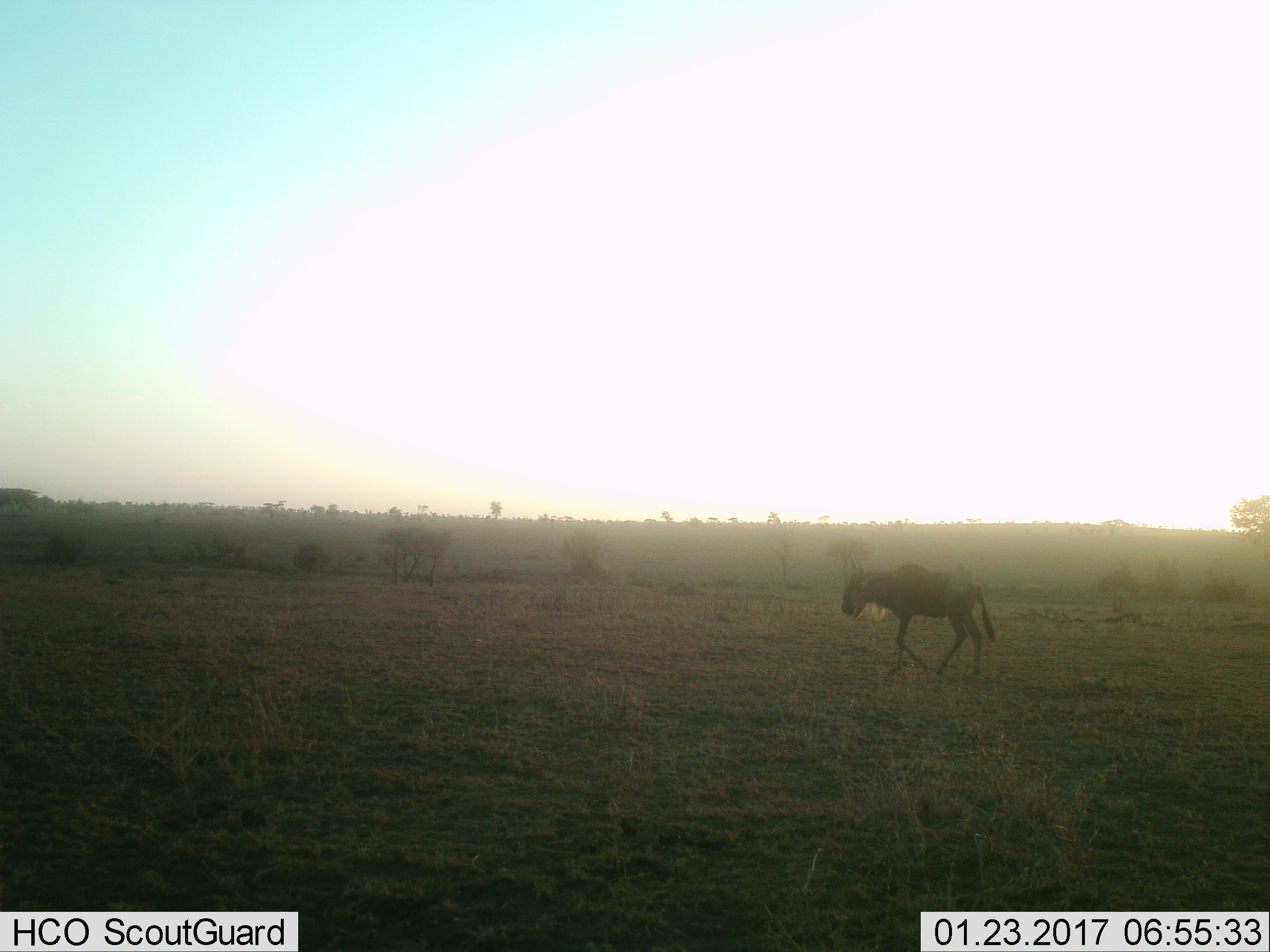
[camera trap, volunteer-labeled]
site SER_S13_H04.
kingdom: Animalia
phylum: Chordata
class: Mammalia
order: Artiodactyla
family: Bovidae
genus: Connochaetes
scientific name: Connochaetes taurinus taurinus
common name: blue wildebeest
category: wildebeestblue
Wildebeestblue (blue wildebeest) (Connochaetes taurinus taurinus), count 1. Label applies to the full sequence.